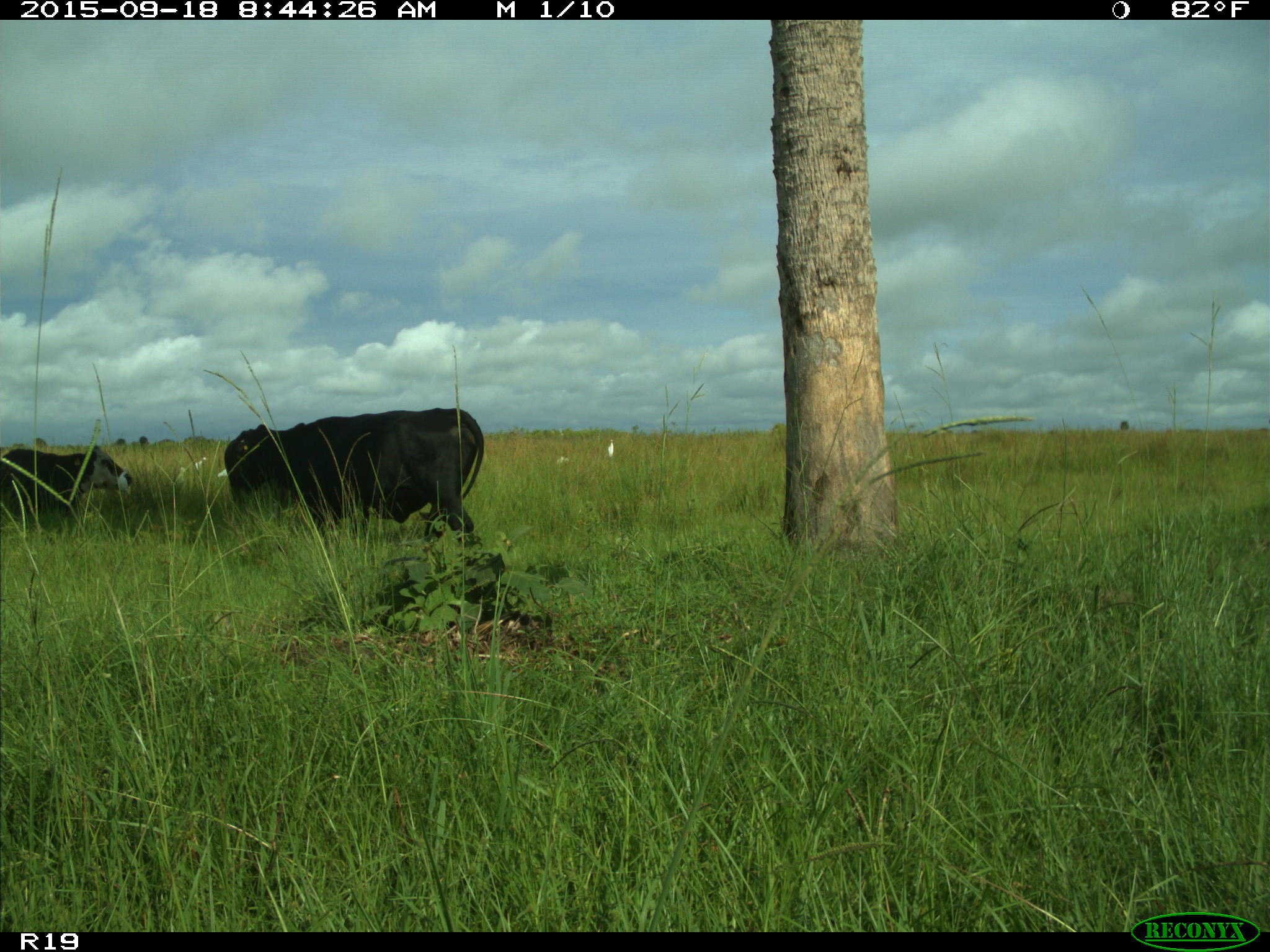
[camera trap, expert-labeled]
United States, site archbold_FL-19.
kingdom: Animalia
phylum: Chordata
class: Mammalia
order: Artiodactyla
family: Bovidae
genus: Bos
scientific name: Bos taurus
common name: domestic cow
Bos taurus (domestic cow).